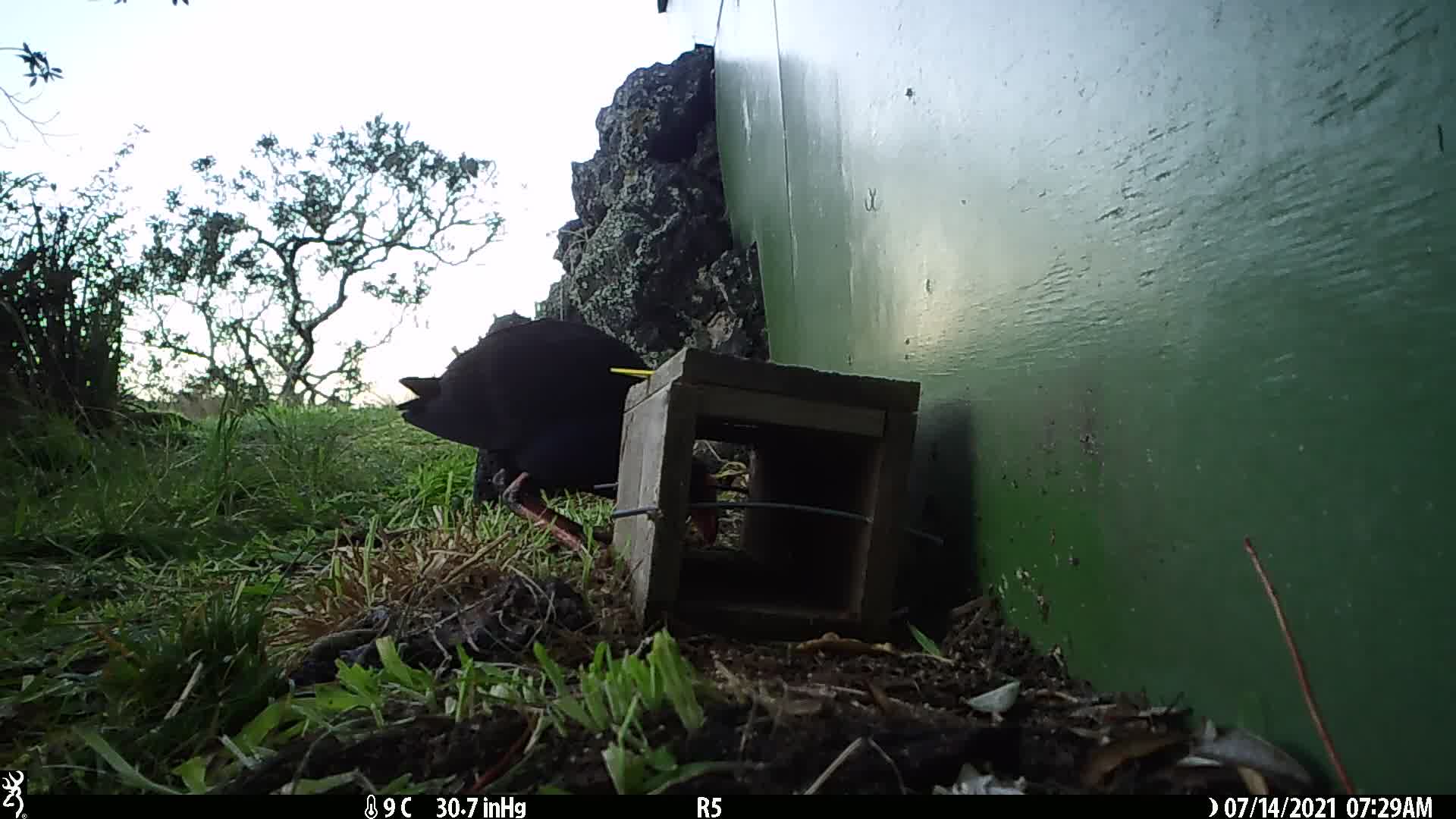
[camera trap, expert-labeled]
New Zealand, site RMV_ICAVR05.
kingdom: Animalia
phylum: Chordata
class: Aves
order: Gruiformes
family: Rallidae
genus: Porphyrio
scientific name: Porphyrio melanotus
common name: australasian swamphen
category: pukeko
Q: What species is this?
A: Pukeko (australasian swamphen) (Porphyrio melanotus).